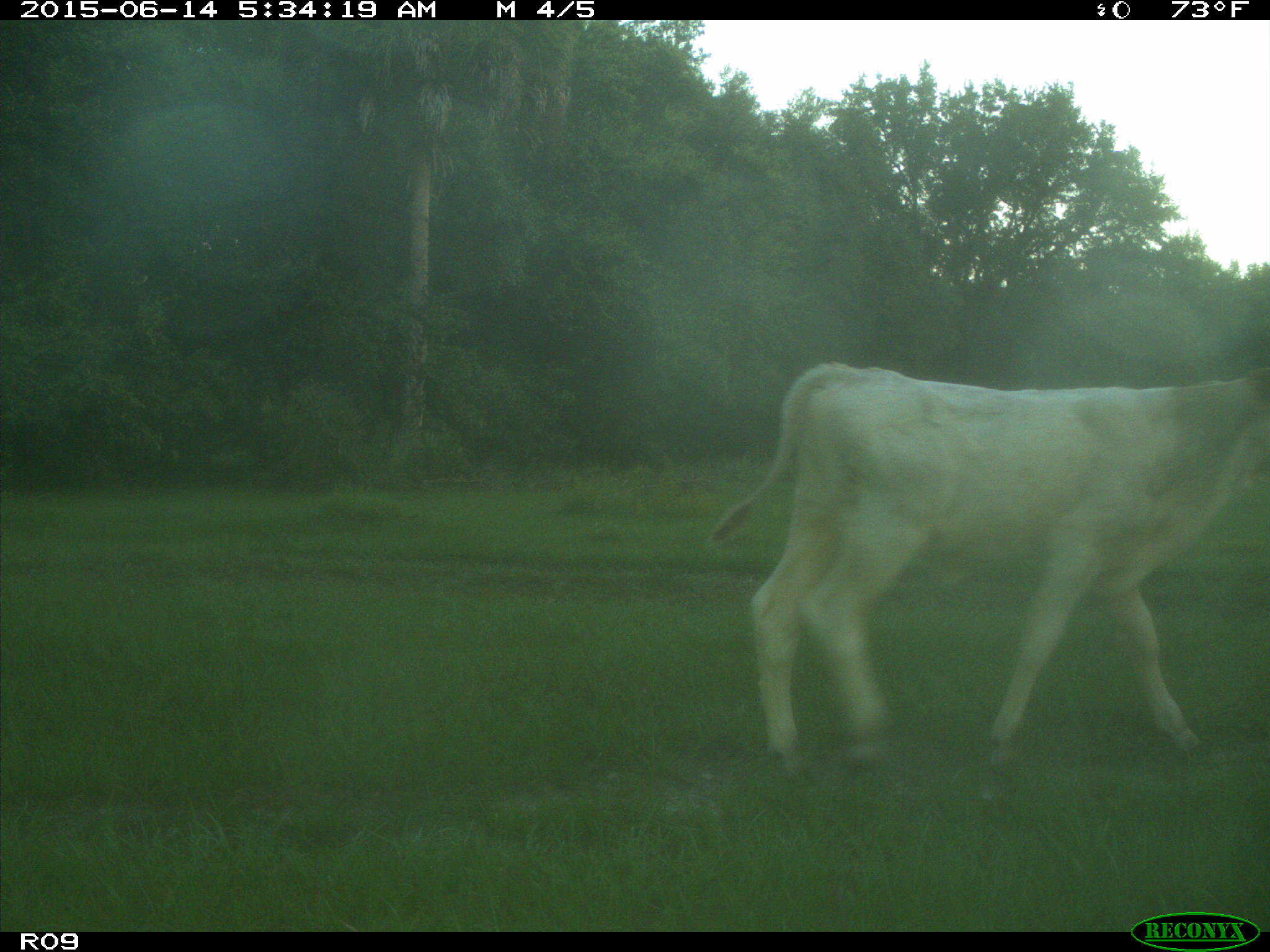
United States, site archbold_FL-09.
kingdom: Animalia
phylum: Chordata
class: Mammalia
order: Artiodactyla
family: Bovidae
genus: Bos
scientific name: Bos taurus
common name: domestic cow